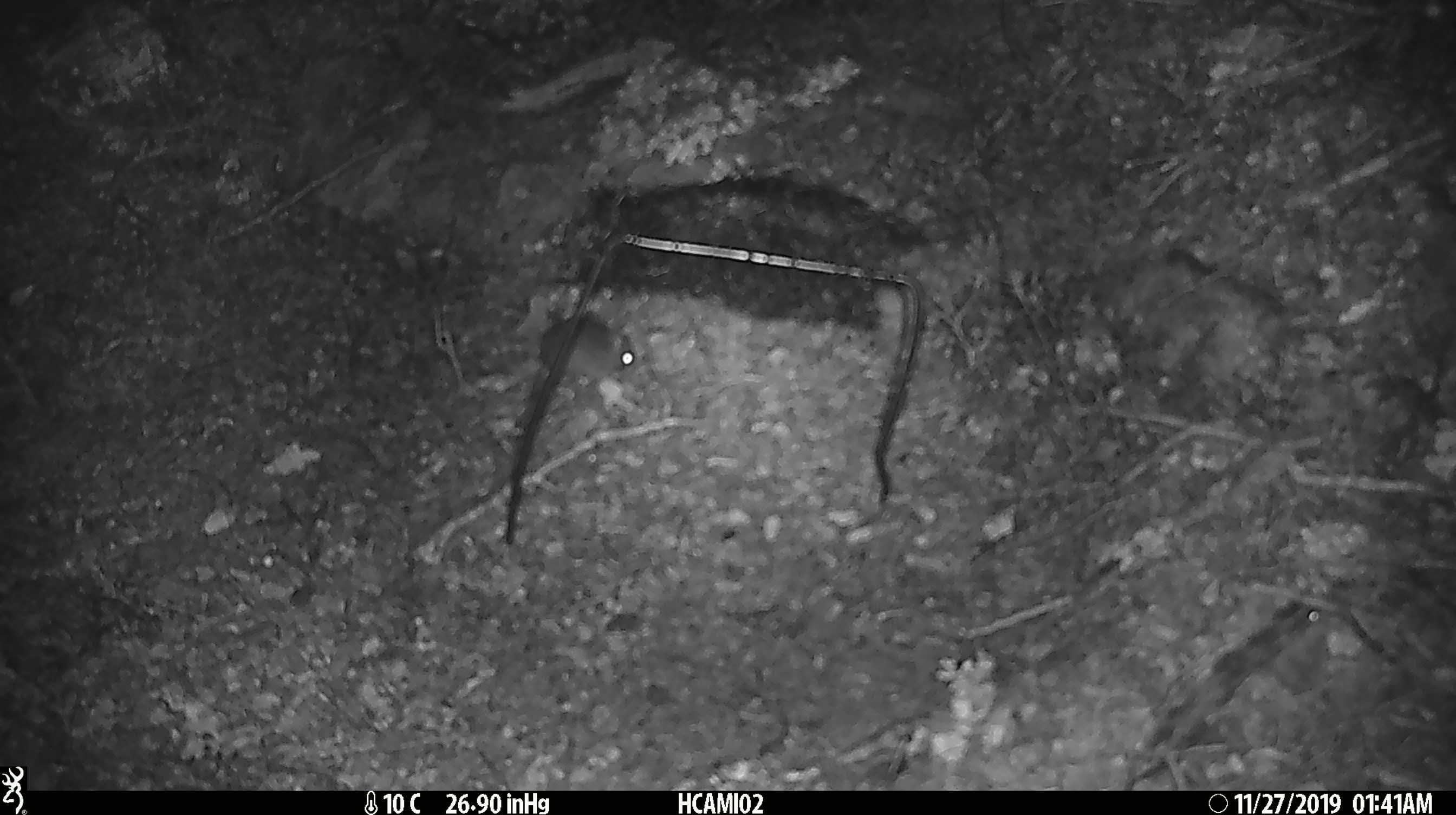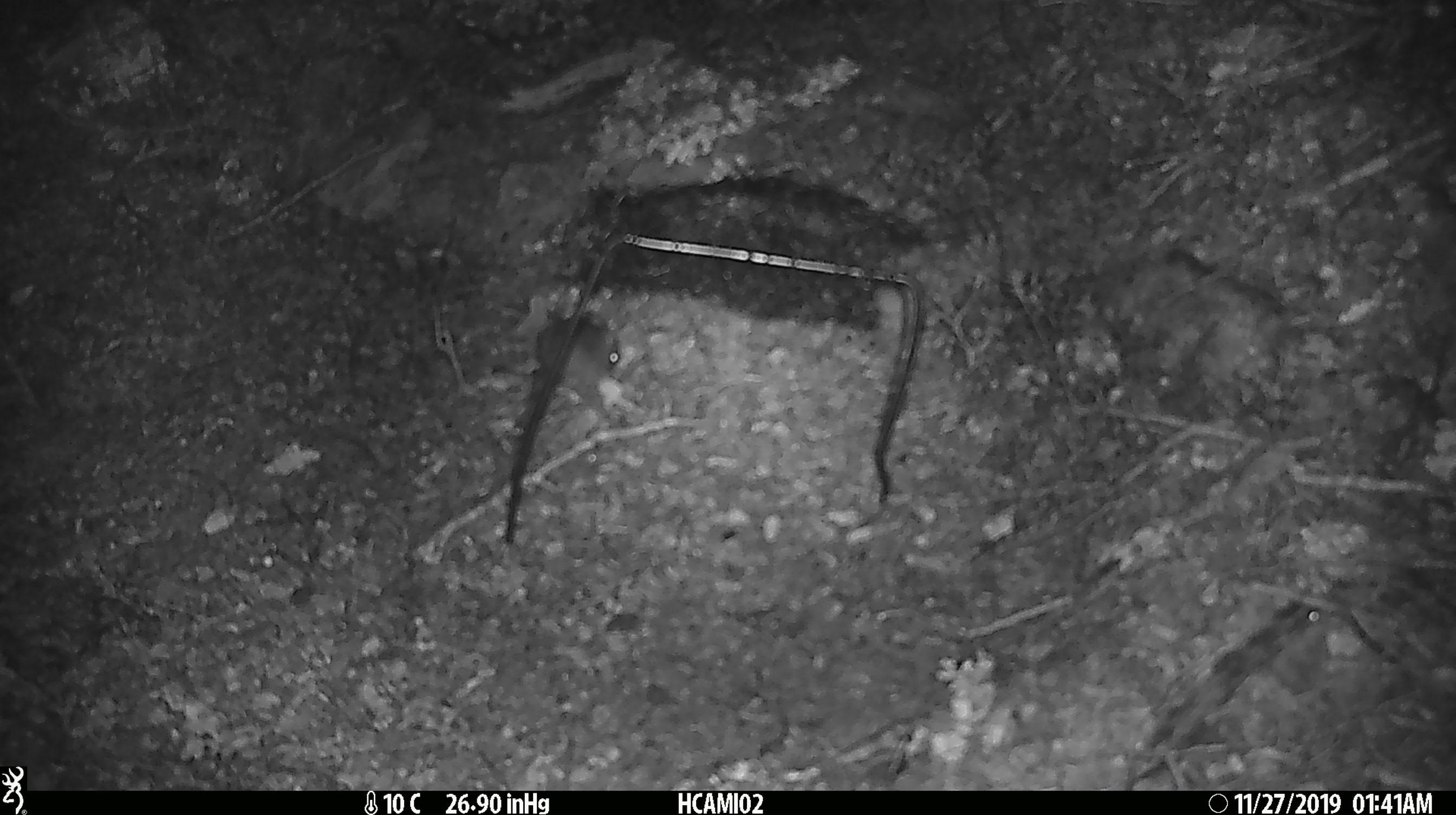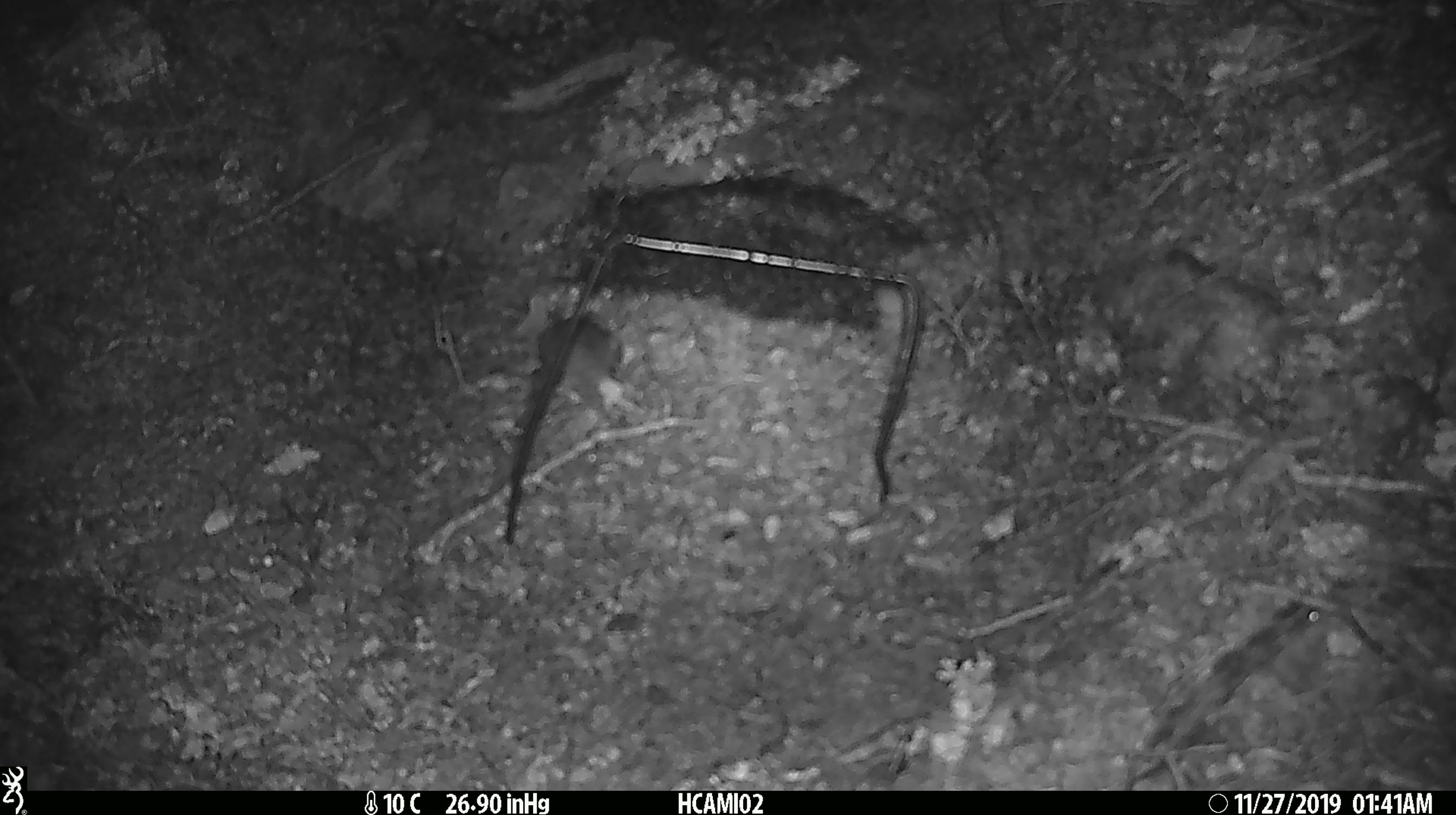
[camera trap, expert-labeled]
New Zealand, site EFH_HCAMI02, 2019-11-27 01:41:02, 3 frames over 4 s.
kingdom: Animalia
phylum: Chordata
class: Mammalia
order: Rodentia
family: Muridae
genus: Mus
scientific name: Mus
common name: mouse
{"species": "mouse (Mus)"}